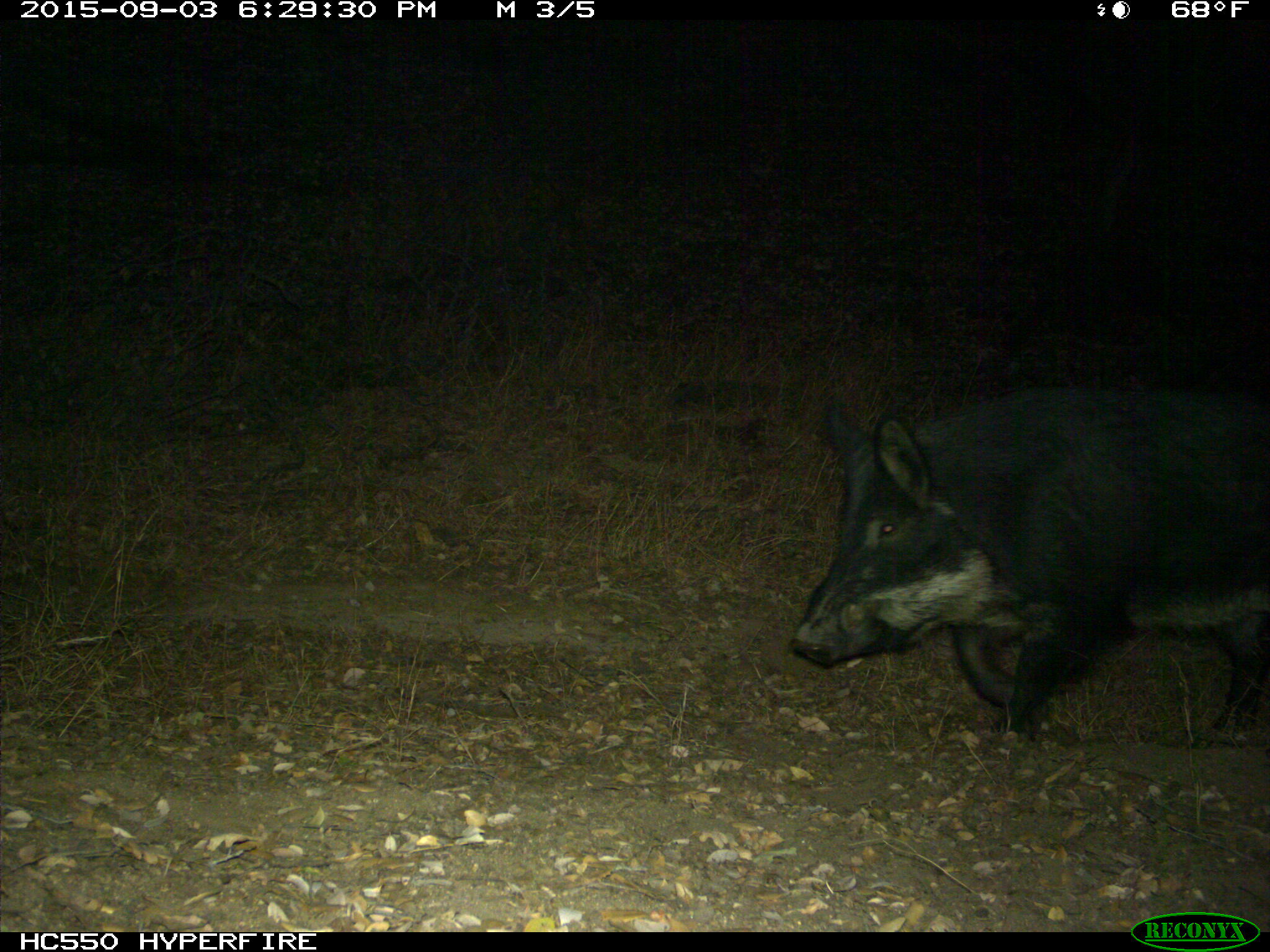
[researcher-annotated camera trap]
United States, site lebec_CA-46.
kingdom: Animalia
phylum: Chordata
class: Mammalia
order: Artiodactyla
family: Suidae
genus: Sus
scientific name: Sus scrofa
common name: wild boar